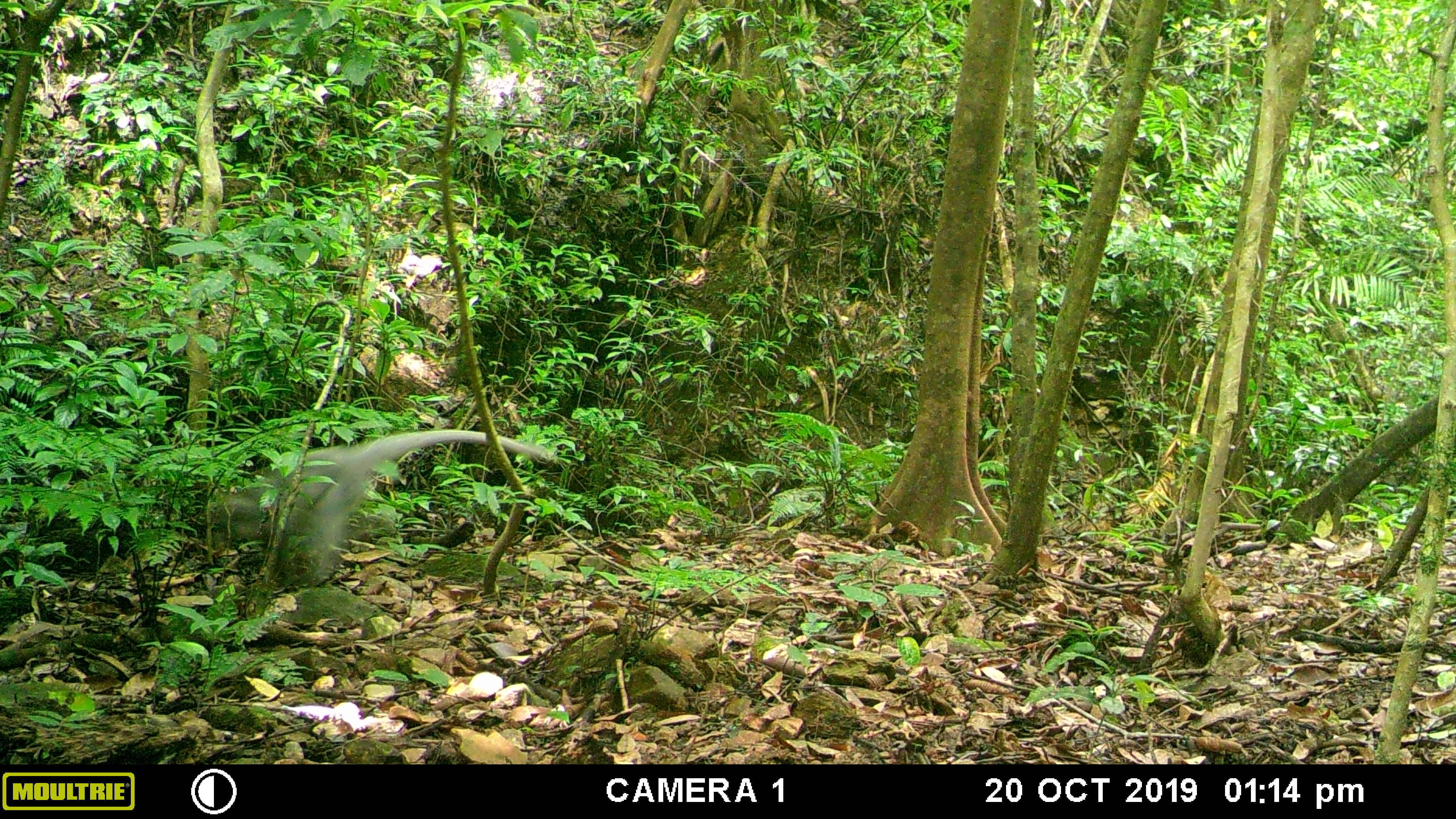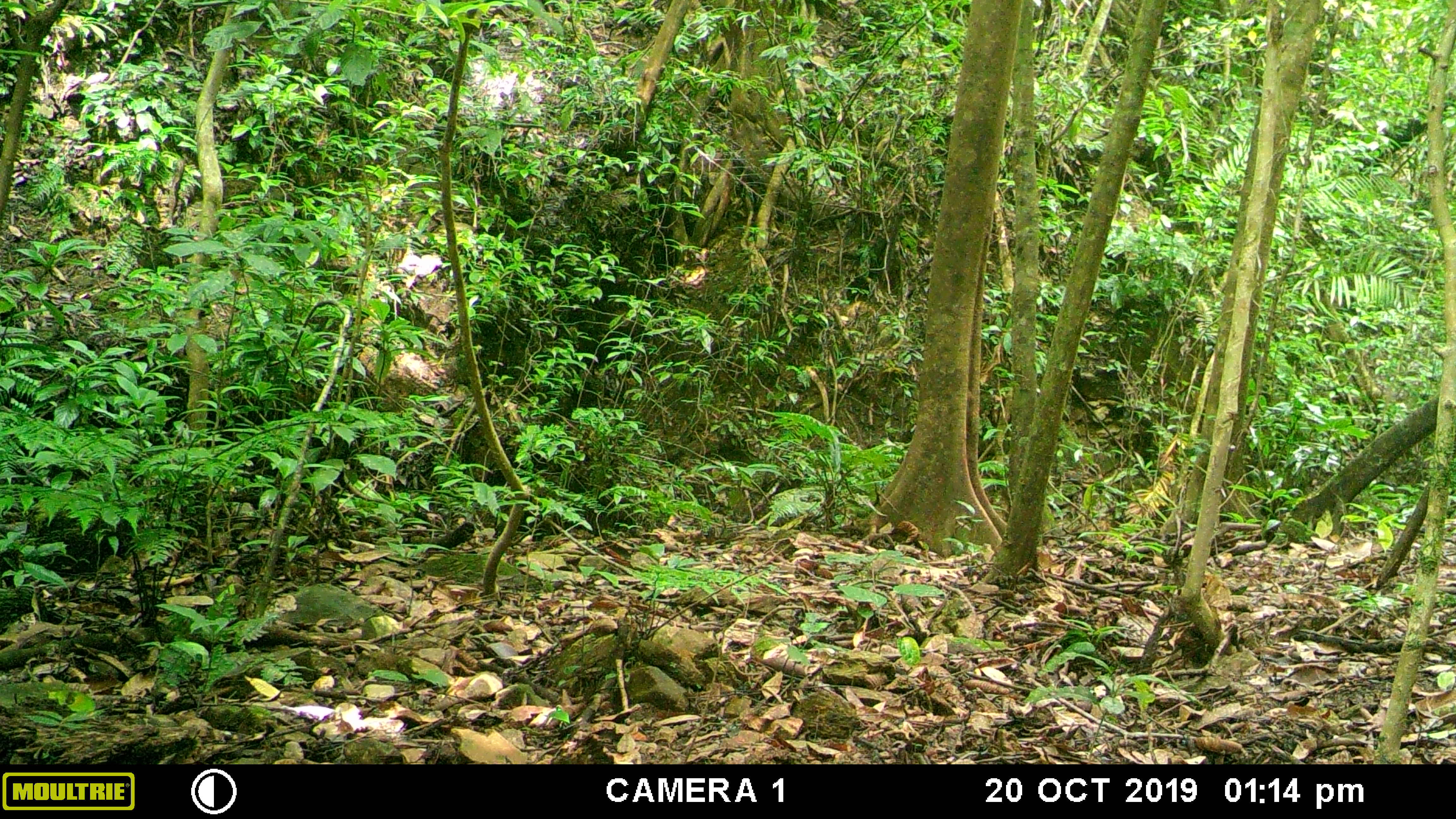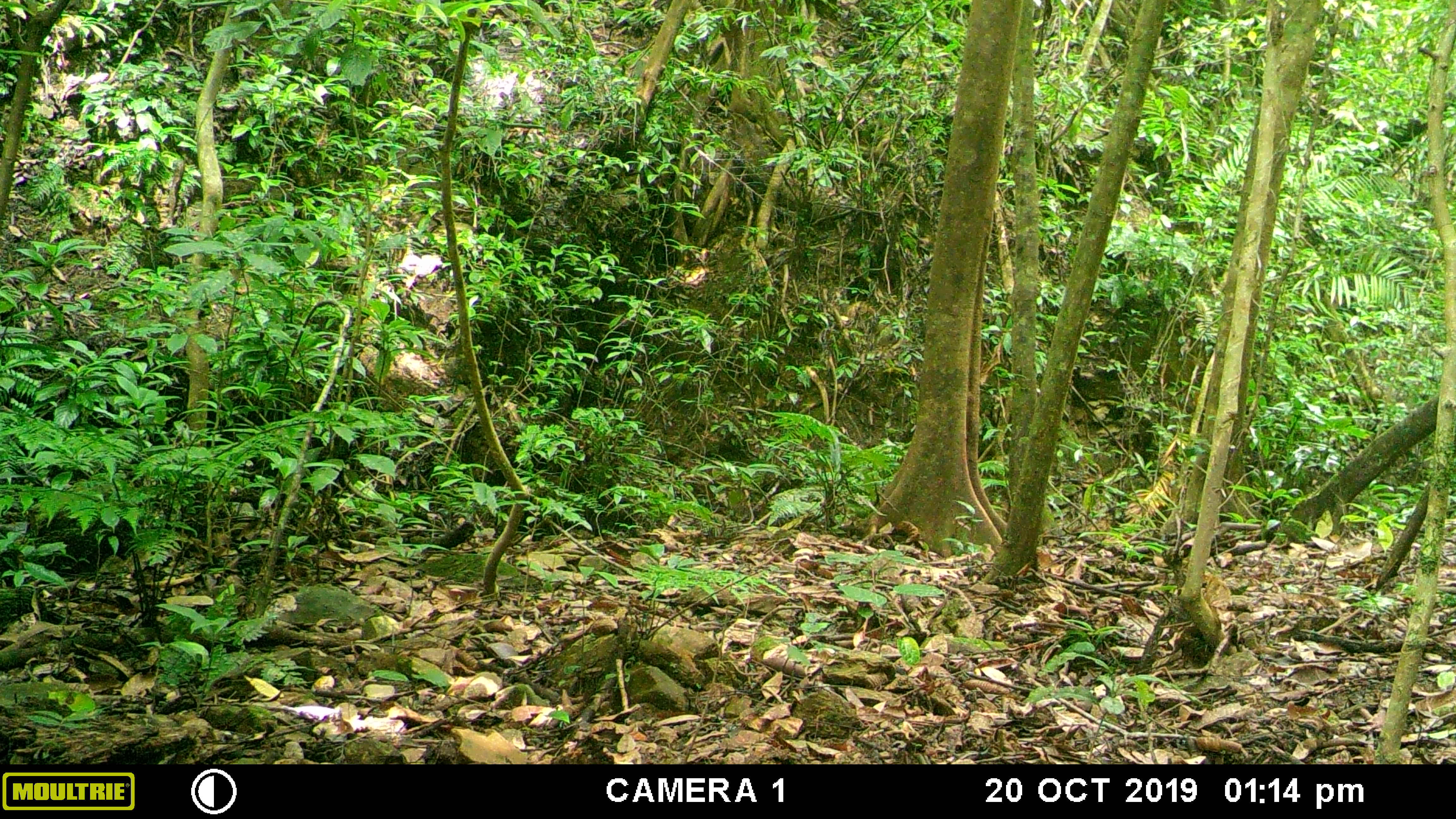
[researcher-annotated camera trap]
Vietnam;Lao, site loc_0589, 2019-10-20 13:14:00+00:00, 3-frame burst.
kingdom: Animalia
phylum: Chordata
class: Mammalia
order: Primates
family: Cercopithecidae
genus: Trachypithecus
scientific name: Trachypithecus phayrei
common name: phayre's langur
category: phayres langur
Phayres langur (phayre's langur) (Trachypithecus phayrei). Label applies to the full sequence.